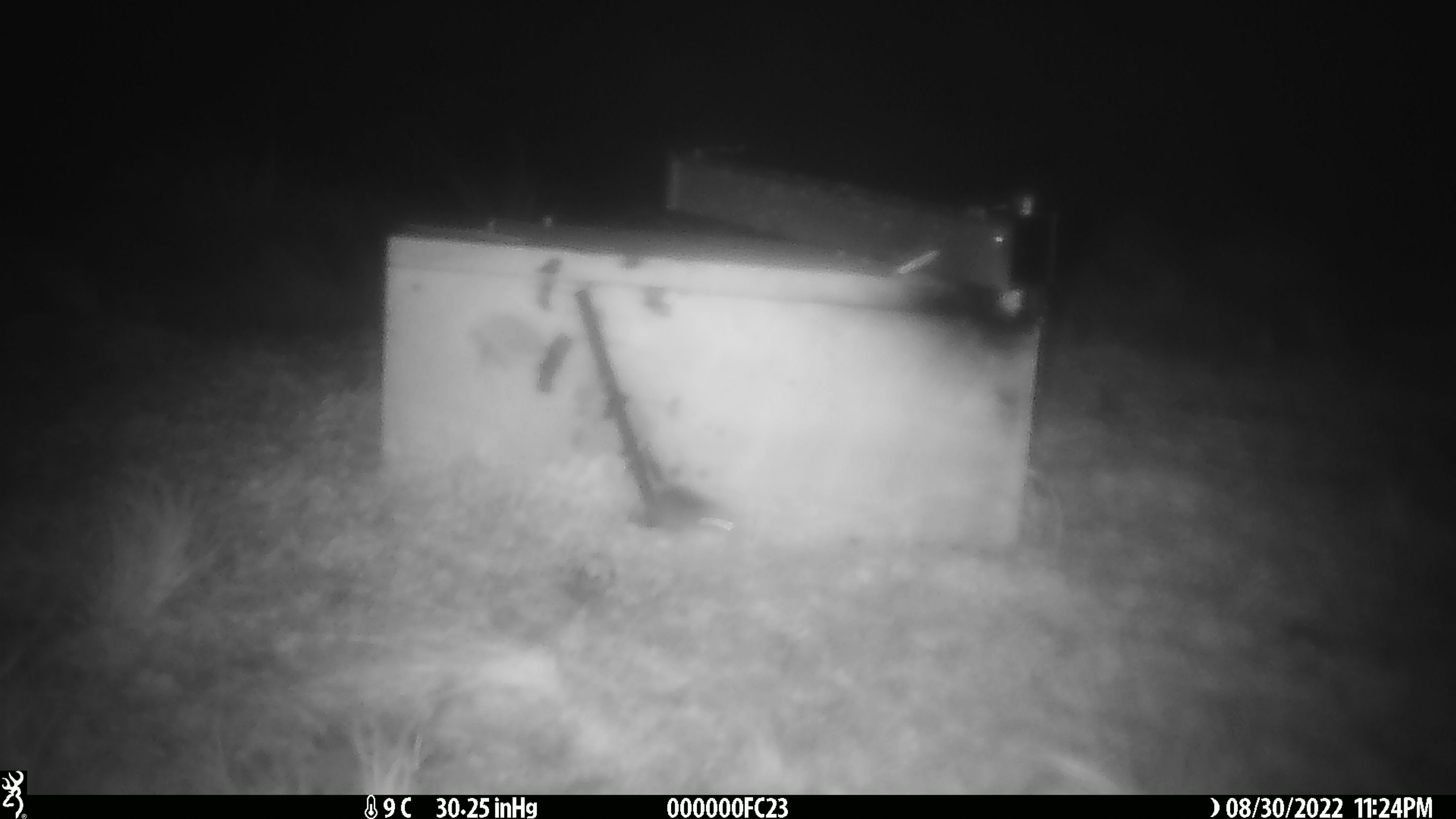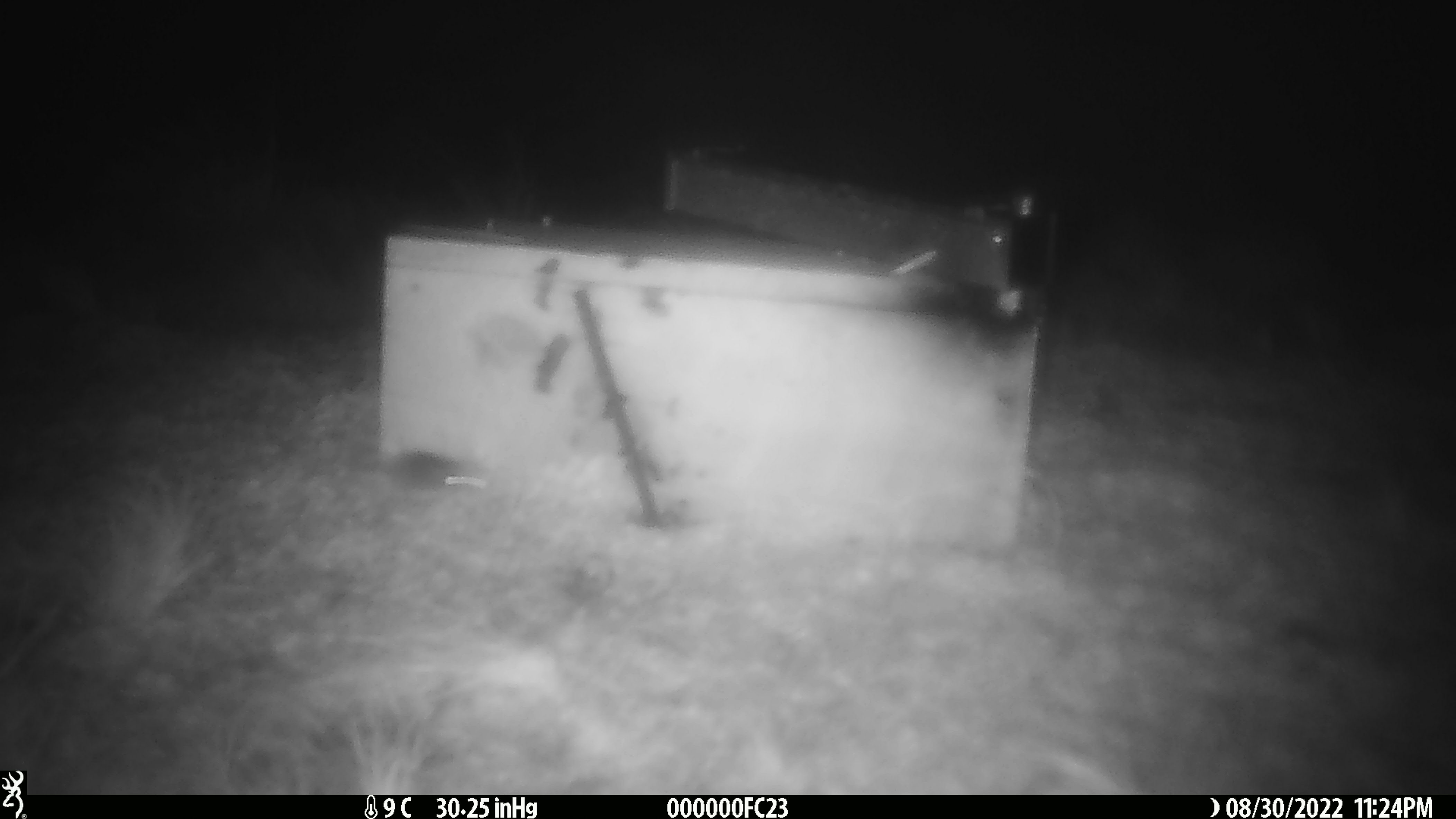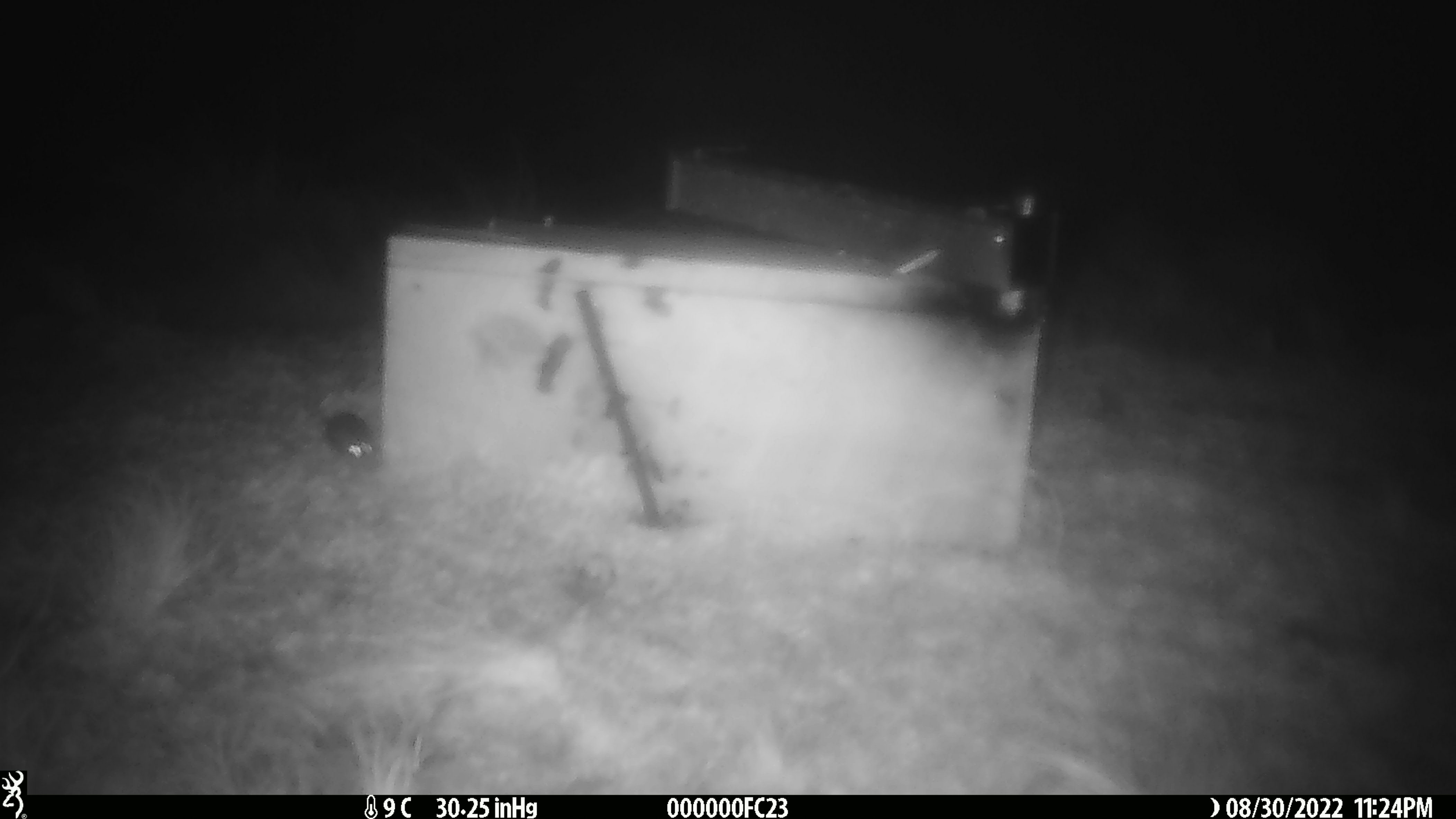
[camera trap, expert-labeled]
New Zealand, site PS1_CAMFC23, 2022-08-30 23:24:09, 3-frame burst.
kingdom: Animalia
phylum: Chordata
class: Mammalia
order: Rodentia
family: Muridae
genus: Mus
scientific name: Mus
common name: mouse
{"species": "mouse (Mus)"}